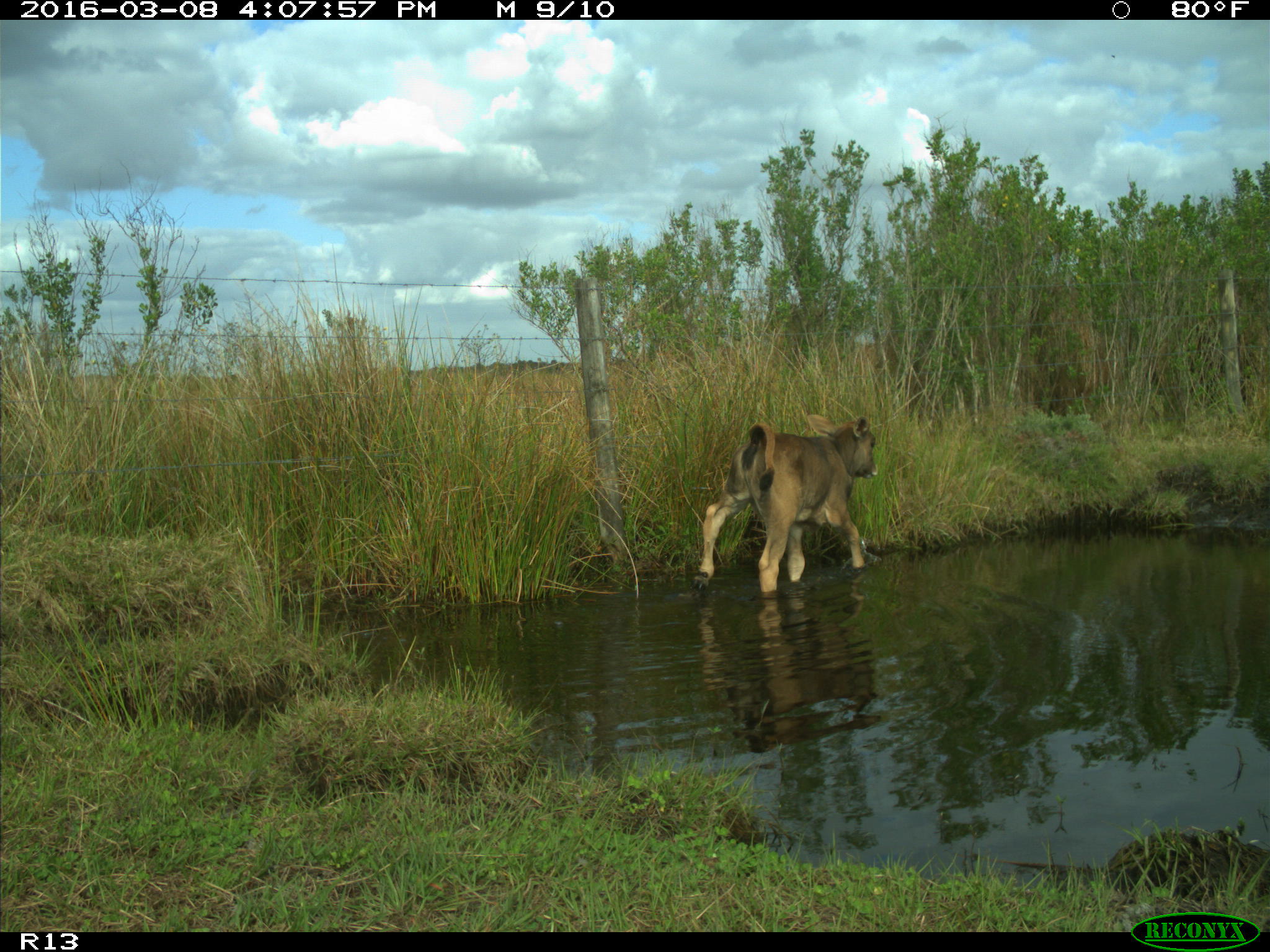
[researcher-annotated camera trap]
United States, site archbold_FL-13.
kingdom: Animalia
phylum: Chordata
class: Mammalia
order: Artiodactyla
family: Bovidae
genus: Bos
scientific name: Bos taurus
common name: domestic cow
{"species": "Bos taurus (domestic cow)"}